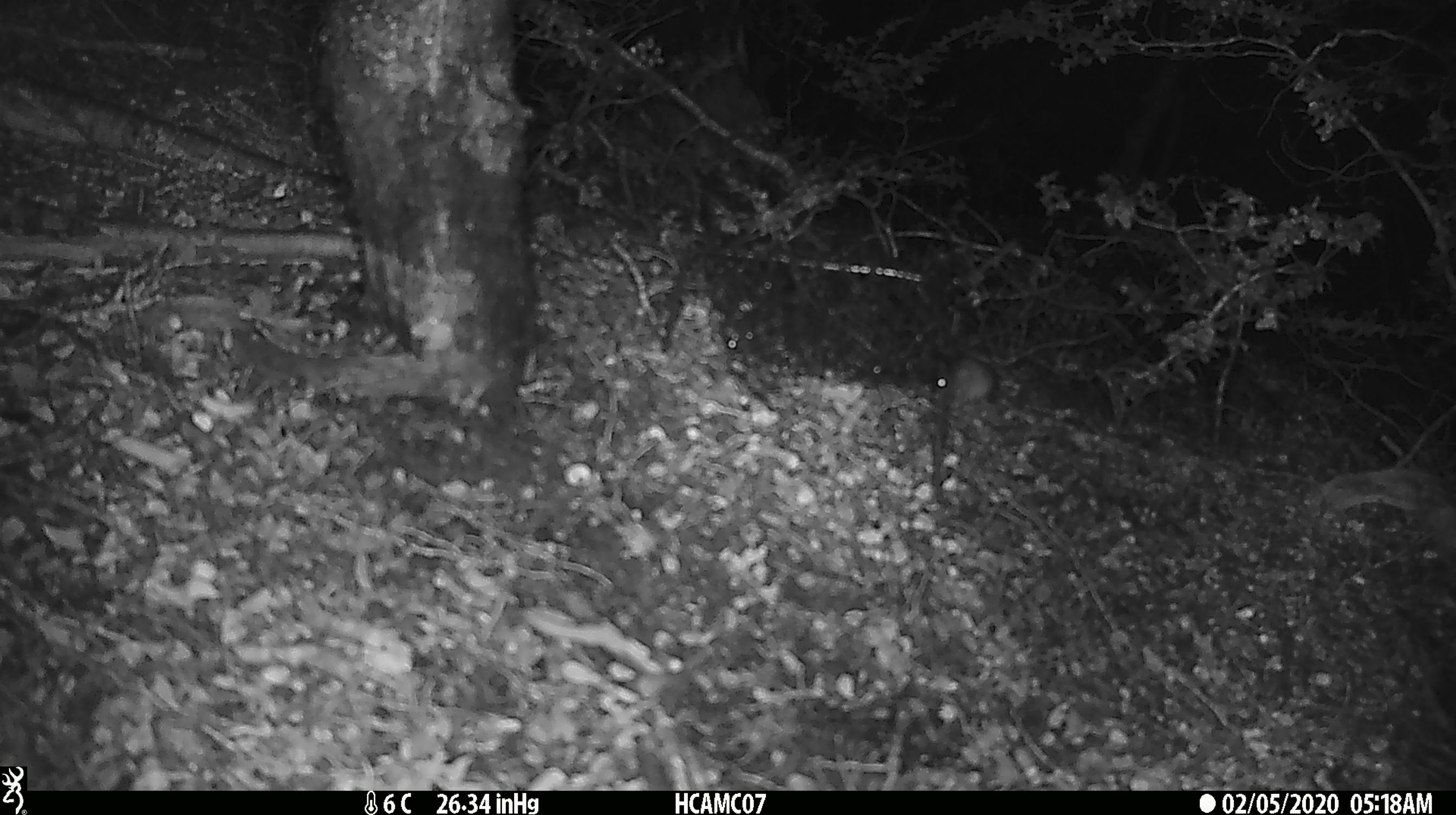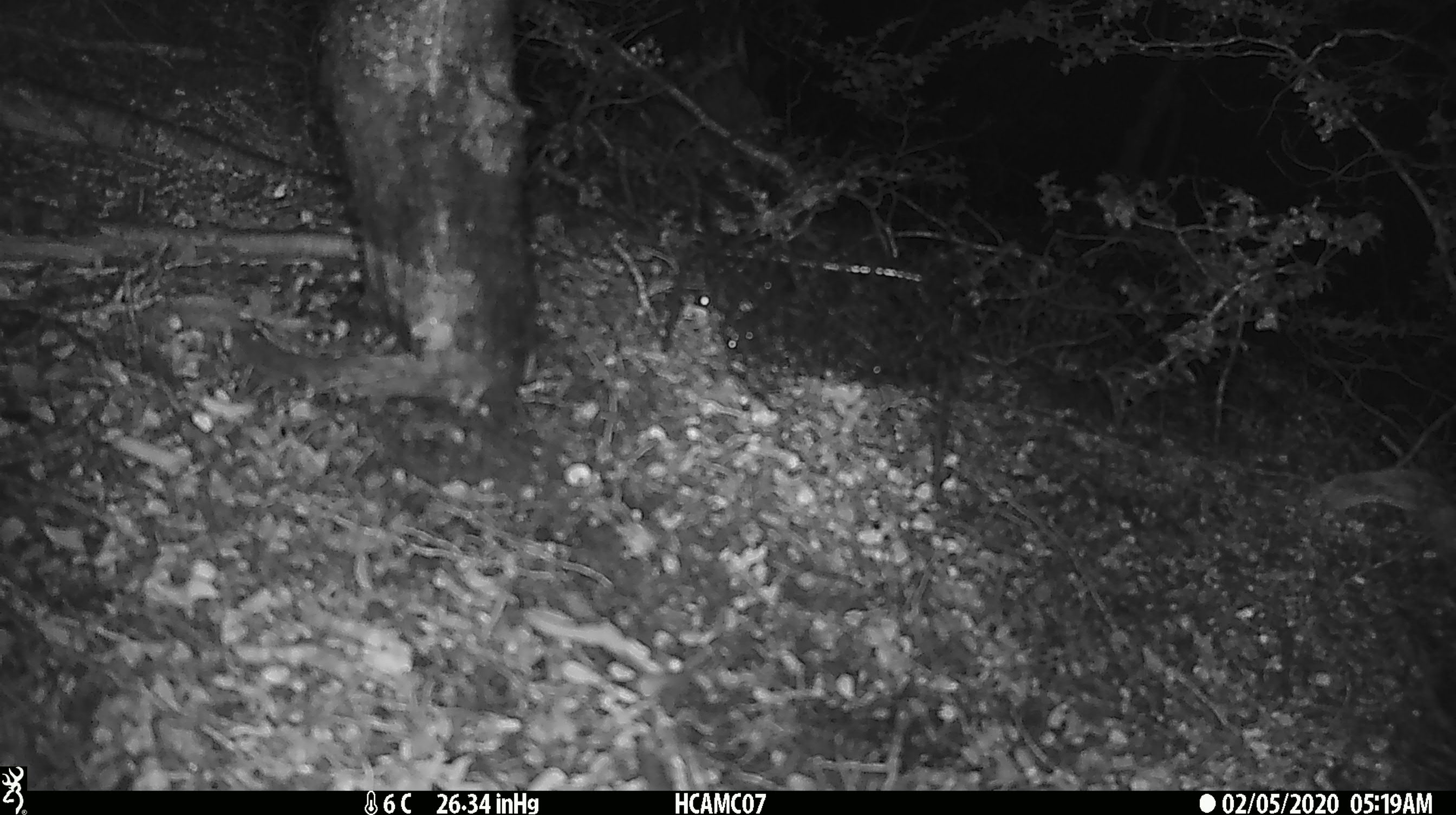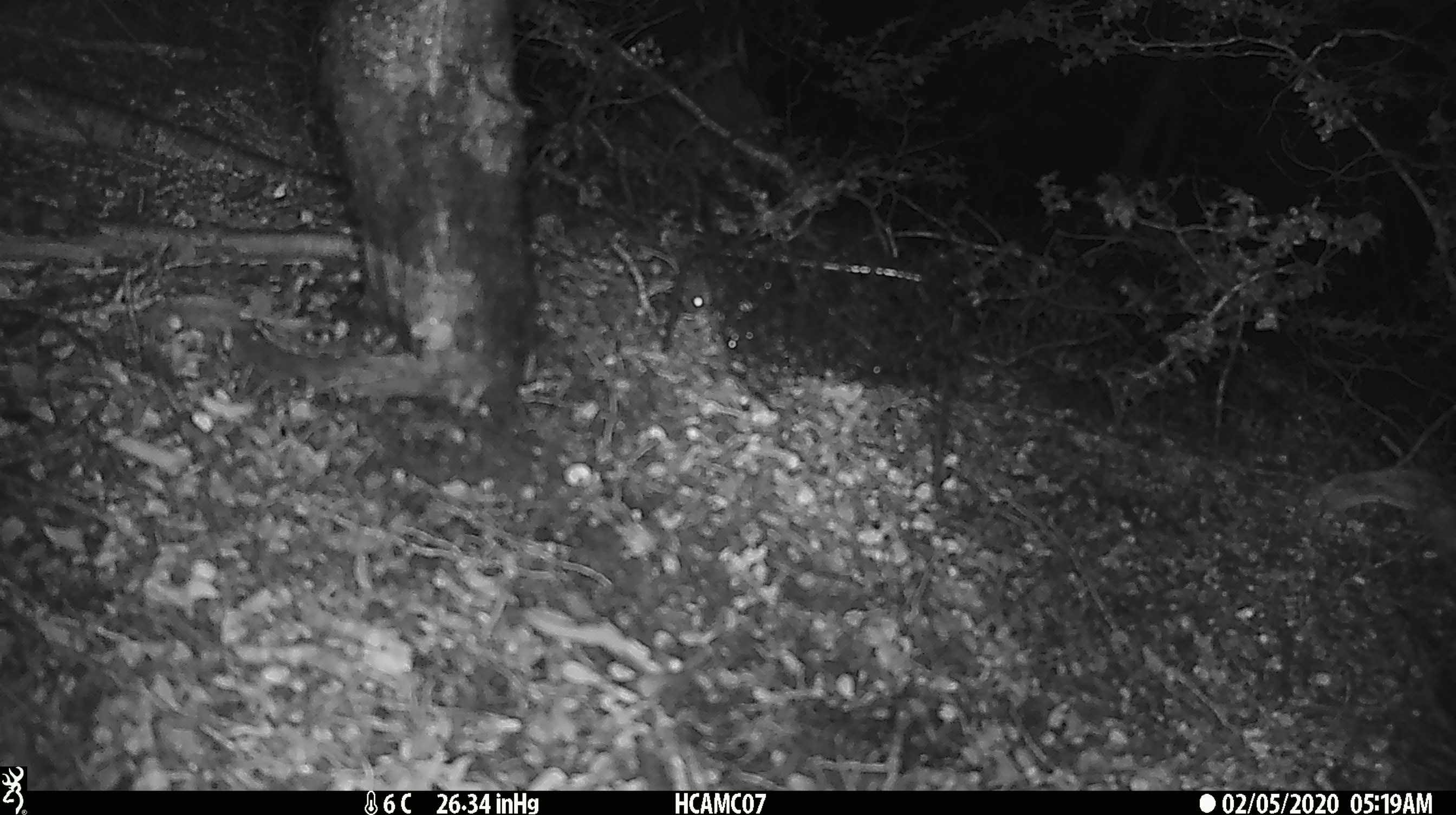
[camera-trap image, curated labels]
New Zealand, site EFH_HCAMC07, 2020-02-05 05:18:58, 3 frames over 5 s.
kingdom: Animalia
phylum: Chordata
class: Mammalia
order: Rodentia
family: Muridae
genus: Mus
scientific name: Mus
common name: mouse